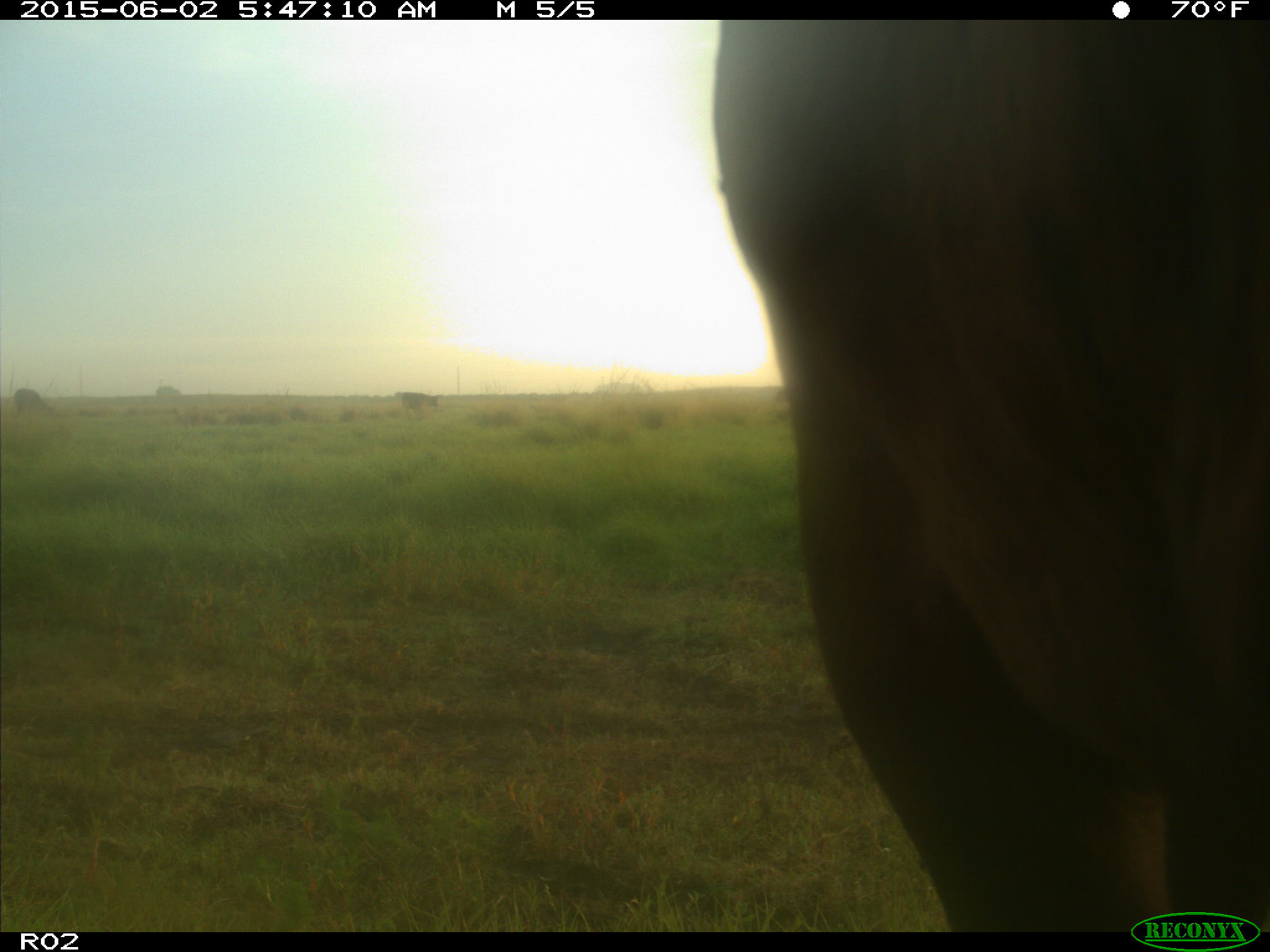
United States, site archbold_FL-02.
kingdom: Animalia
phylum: Chordata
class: Mammalia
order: Artiodactyla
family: Bovidae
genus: Bos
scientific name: Bos taurus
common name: domestic cow